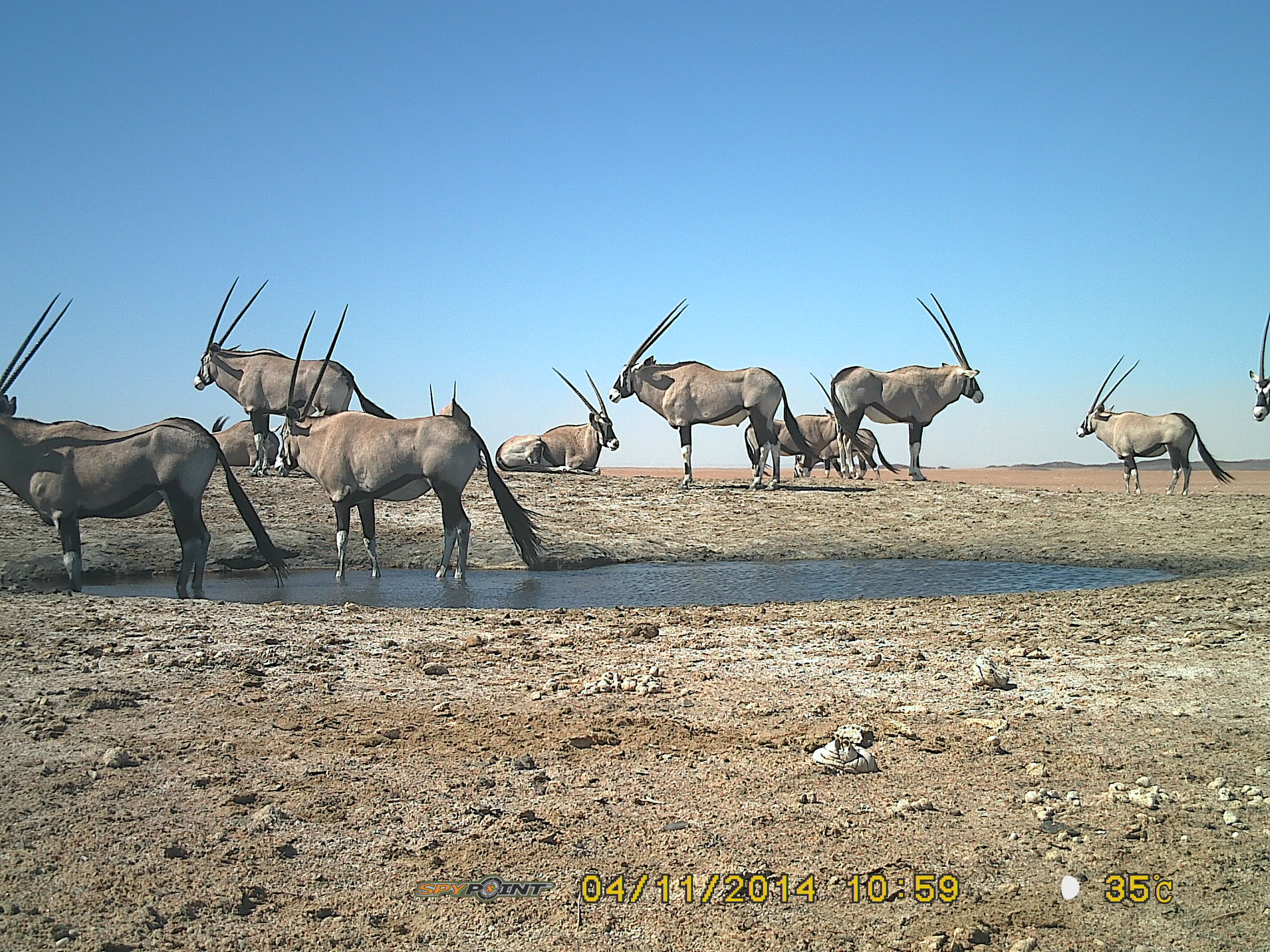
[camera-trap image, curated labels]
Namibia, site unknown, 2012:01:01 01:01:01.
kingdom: Animalia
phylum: Chordata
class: Mammalia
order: Artiodactyla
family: Bovidae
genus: Oryx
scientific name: Oryx gazella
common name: gemsbok